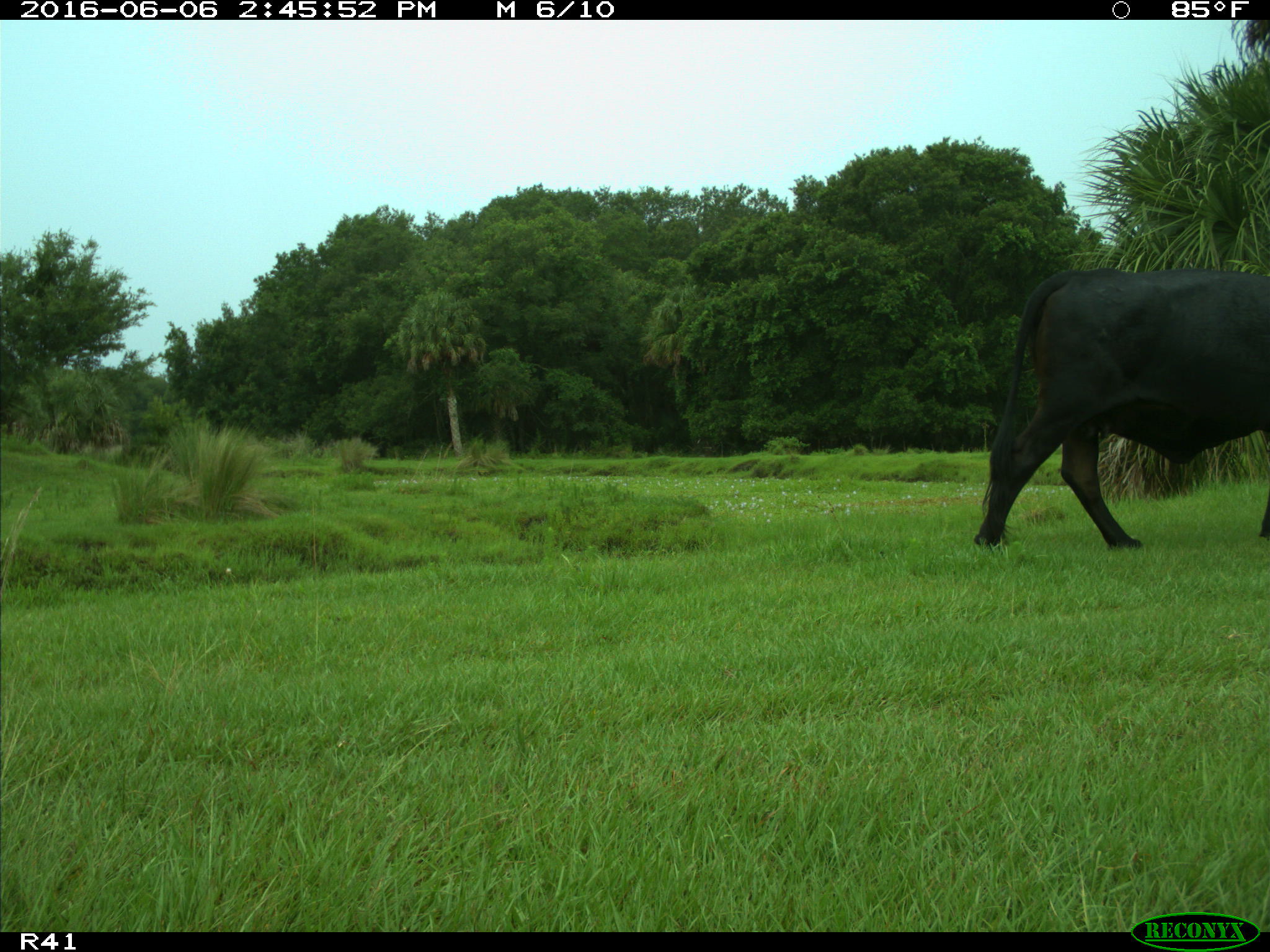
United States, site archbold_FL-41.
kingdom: Animalia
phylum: Chordata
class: Mammalia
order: Artiodactyla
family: Bovidae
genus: Bos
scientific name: Bos taurus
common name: domestic cow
Bos taurus (domestic cow).